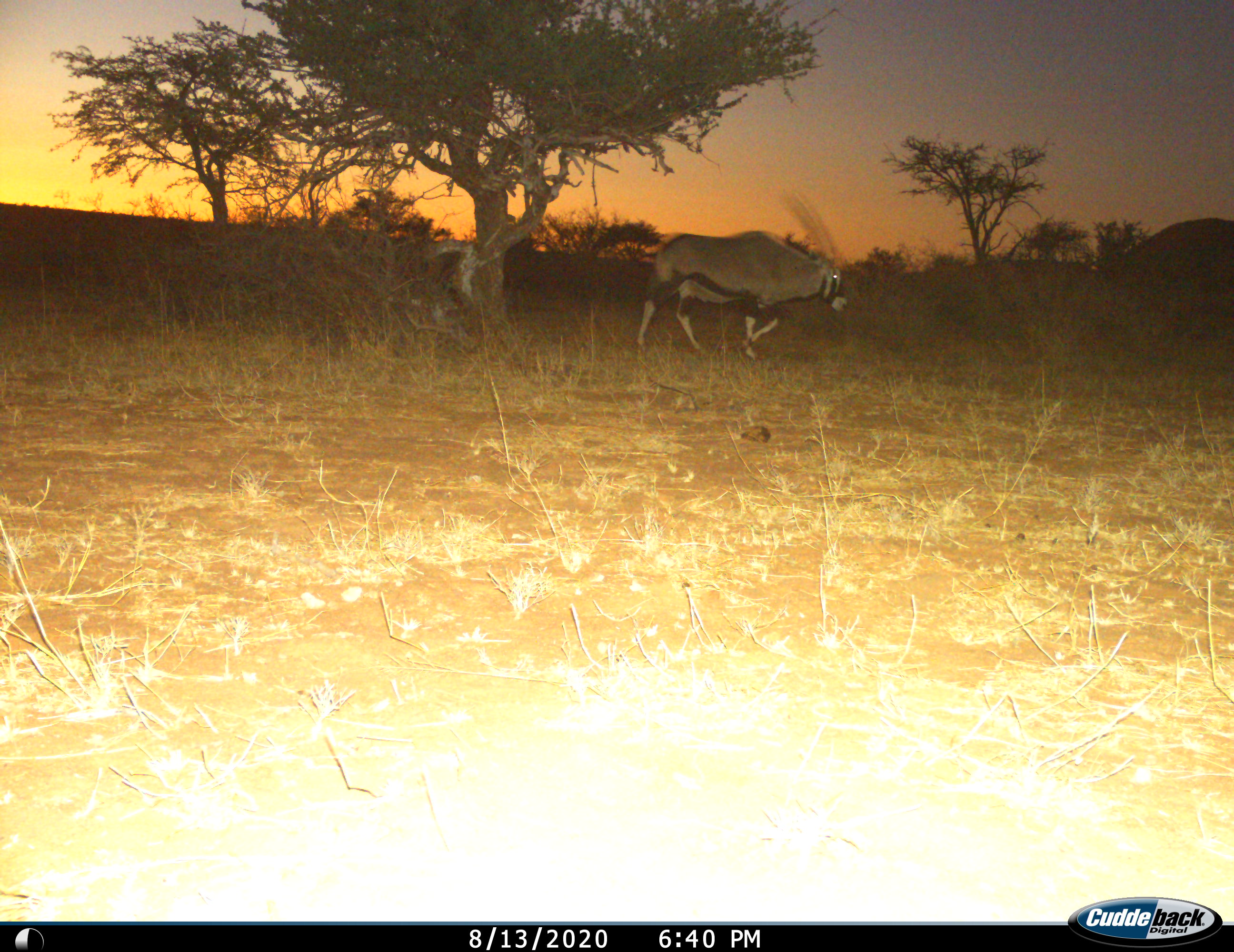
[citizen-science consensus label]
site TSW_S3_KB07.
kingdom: Animalia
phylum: Chordata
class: Mammalia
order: Artiodactyla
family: Bovidae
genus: Oryx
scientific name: Oryx gazella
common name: gemsbok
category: oryx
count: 1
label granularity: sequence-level